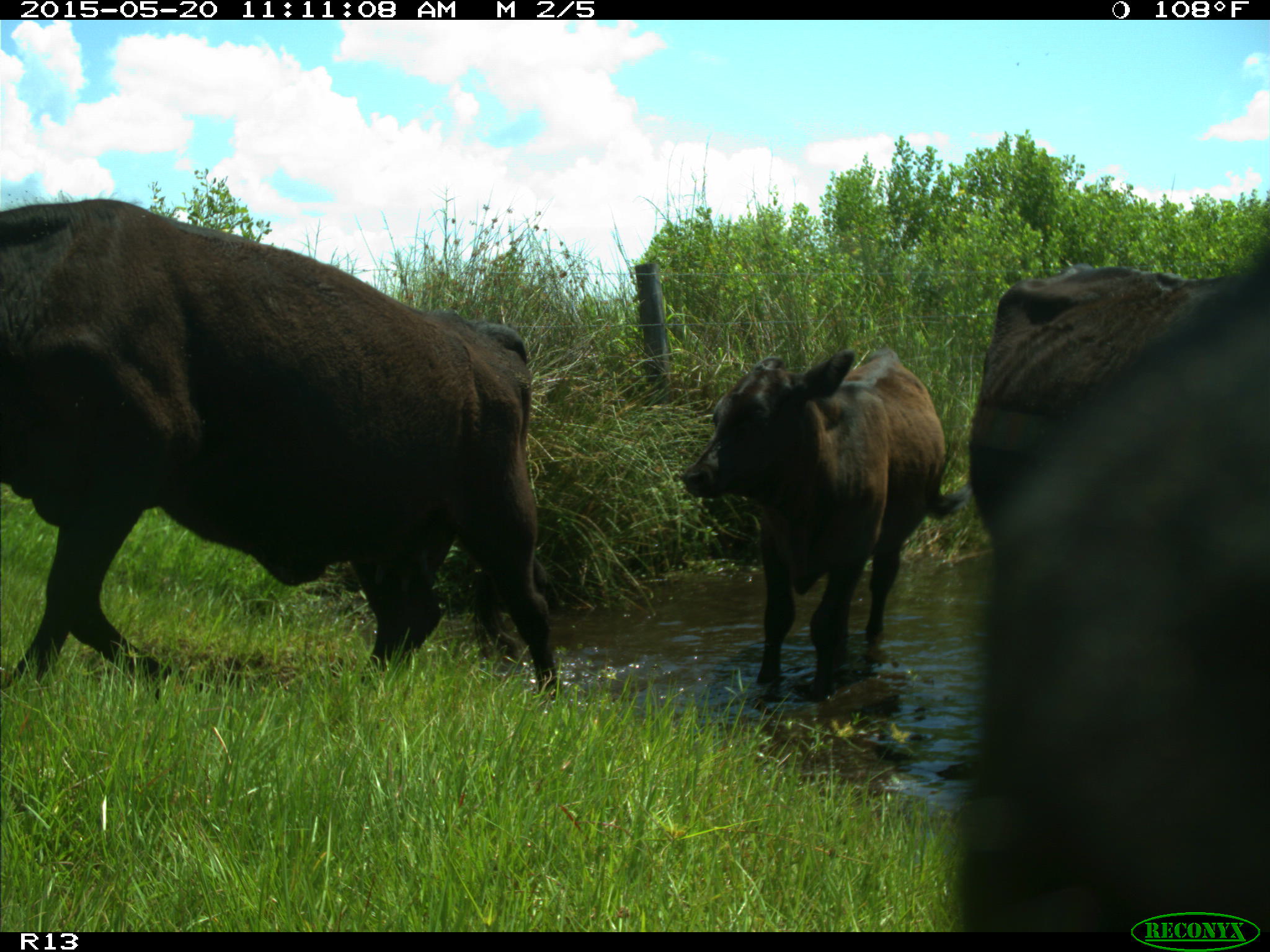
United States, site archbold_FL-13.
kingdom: Animalia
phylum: Chordata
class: Mammalia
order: Artiodactyla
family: Bovidae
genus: Bos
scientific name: Bos taurus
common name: domestic cow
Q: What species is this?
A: Bos taurus (domestic cow).